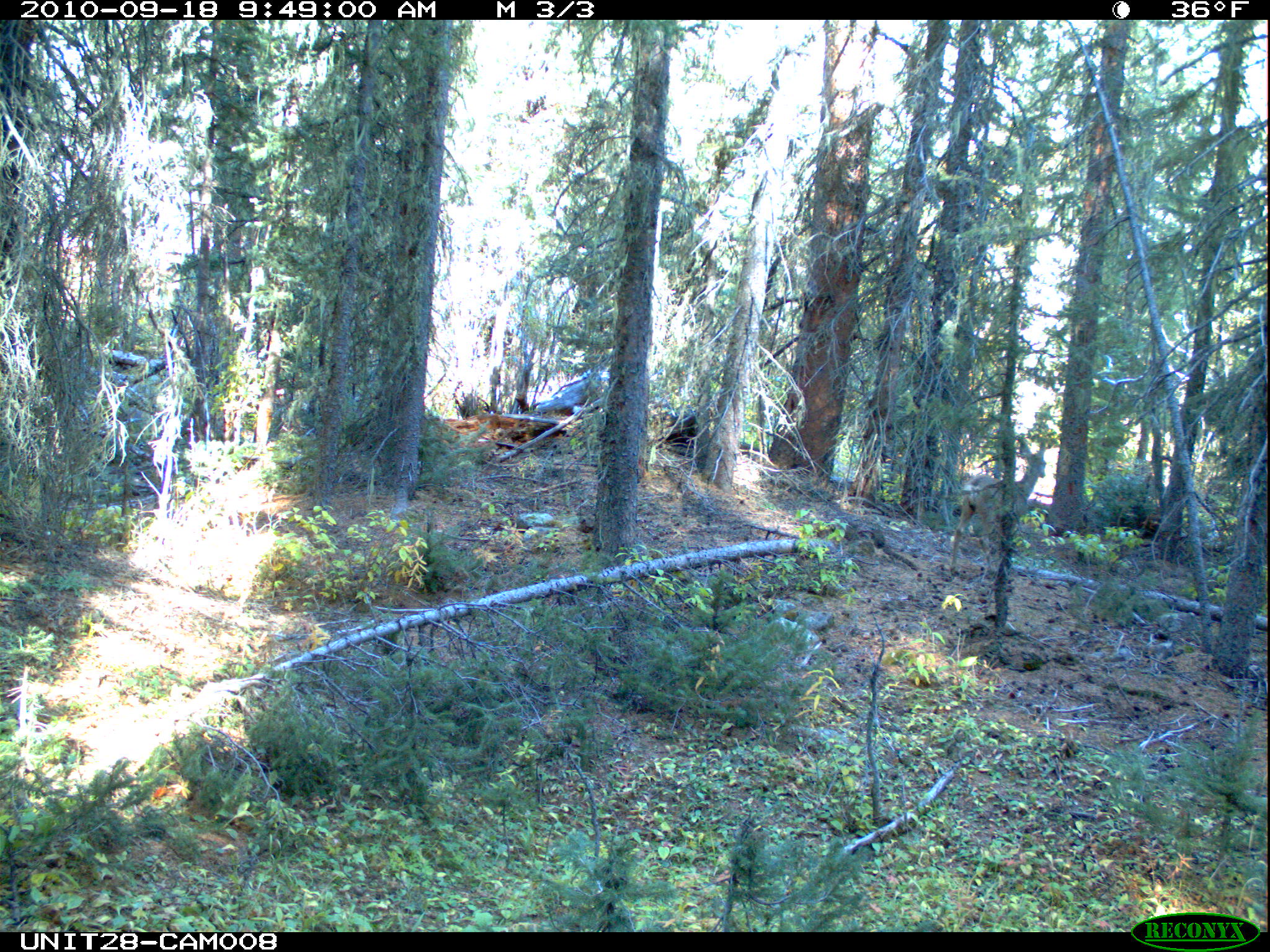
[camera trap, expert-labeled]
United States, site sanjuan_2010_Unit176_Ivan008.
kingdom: Animalia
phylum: Chordata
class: Mammalia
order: Artiodactyla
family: Cervidae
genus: Odocoileus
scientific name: Odocoileus hemionus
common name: mule deer